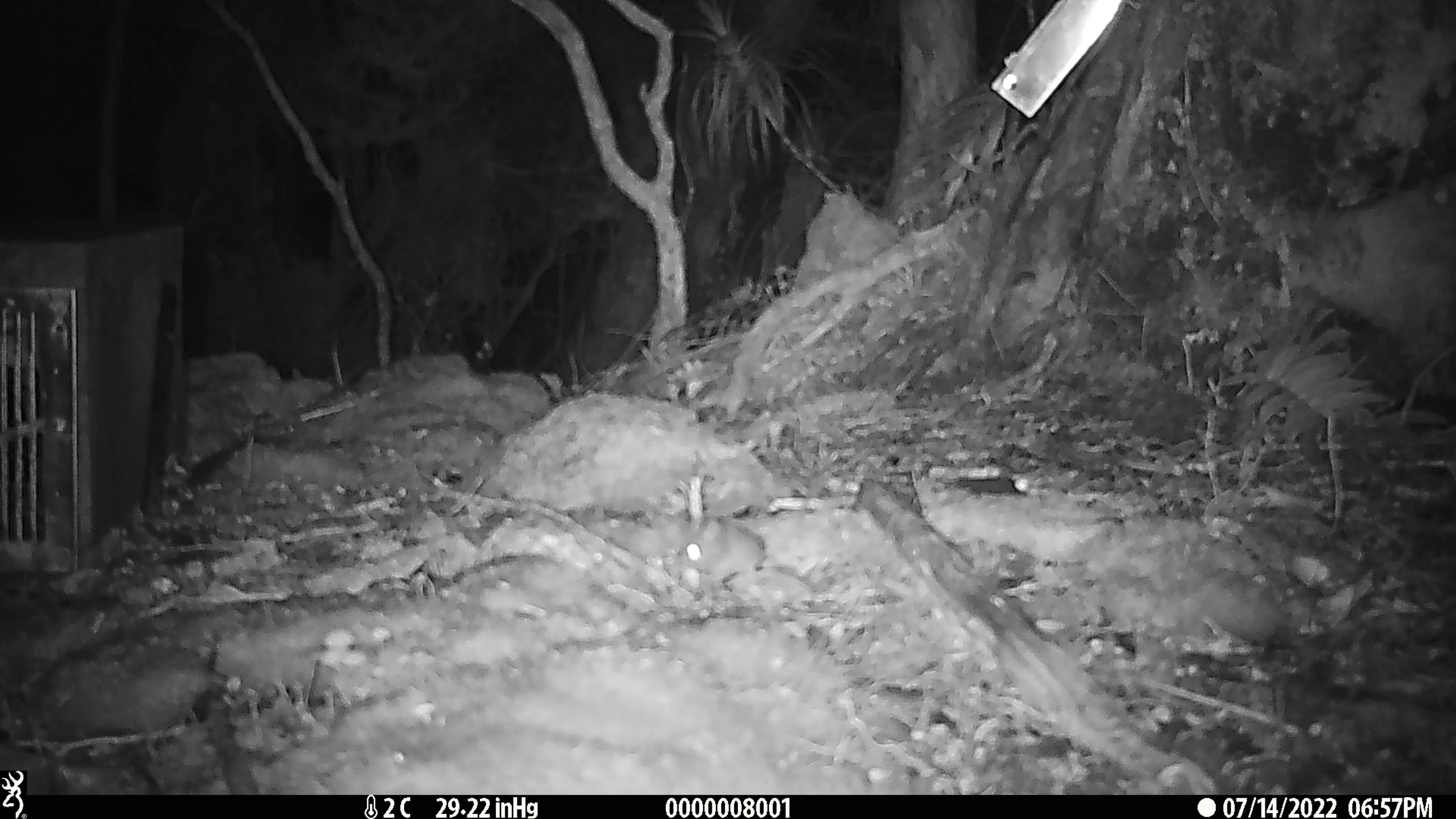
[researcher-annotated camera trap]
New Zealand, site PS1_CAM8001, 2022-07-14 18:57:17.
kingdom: Animalia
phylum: Chordata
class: Mammalia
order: Rodentia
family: Muridae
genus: Mus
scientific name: Mus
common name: mouse